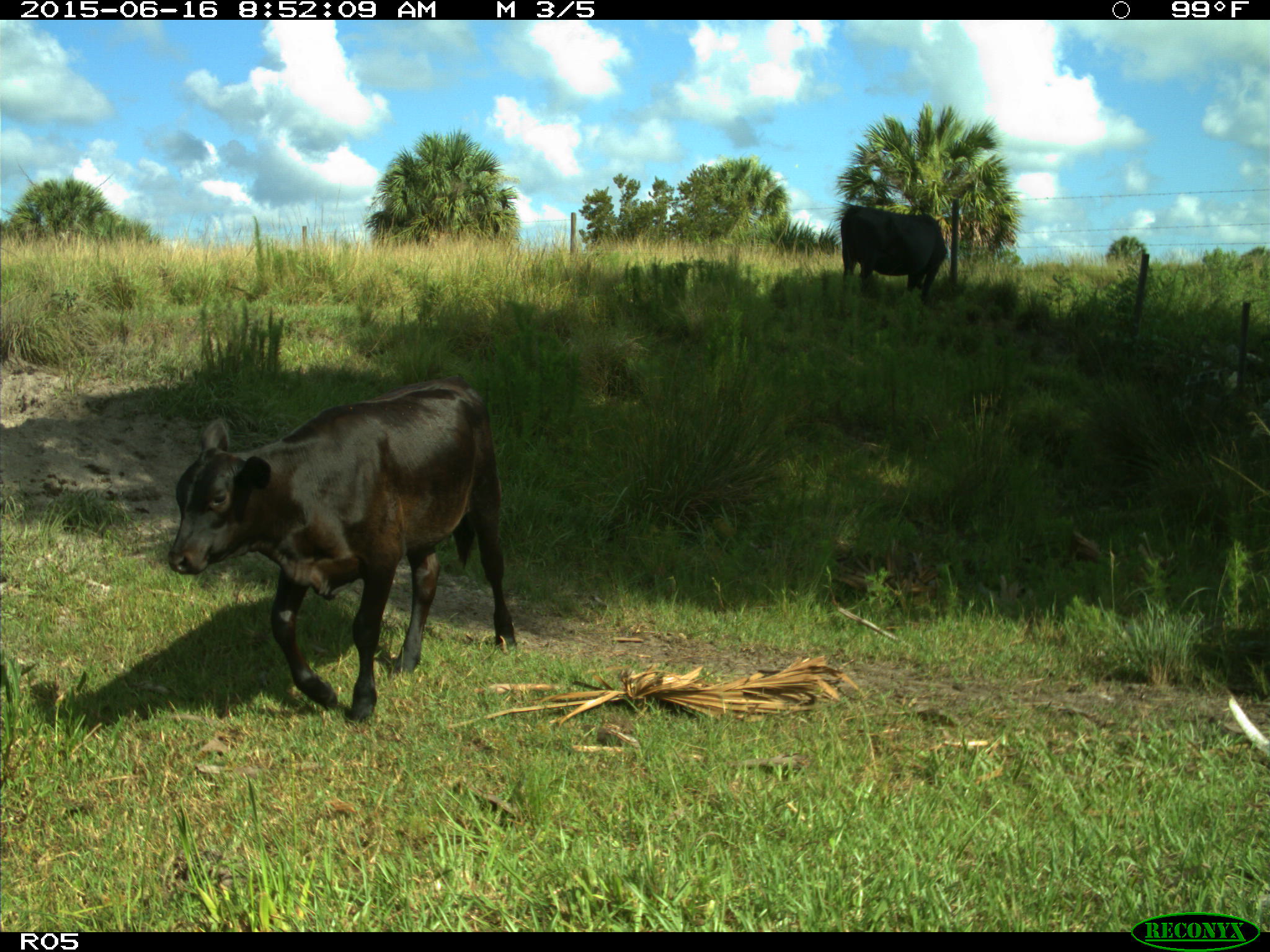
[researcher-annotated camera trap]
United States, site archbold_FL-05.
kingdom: Animalia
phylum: Chordata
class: Mammalia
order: Artiodactyla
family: Bovidae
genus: Bos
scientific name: Bos taurus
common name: domestic cow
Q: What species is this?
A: Bos taurus (domestic cow).